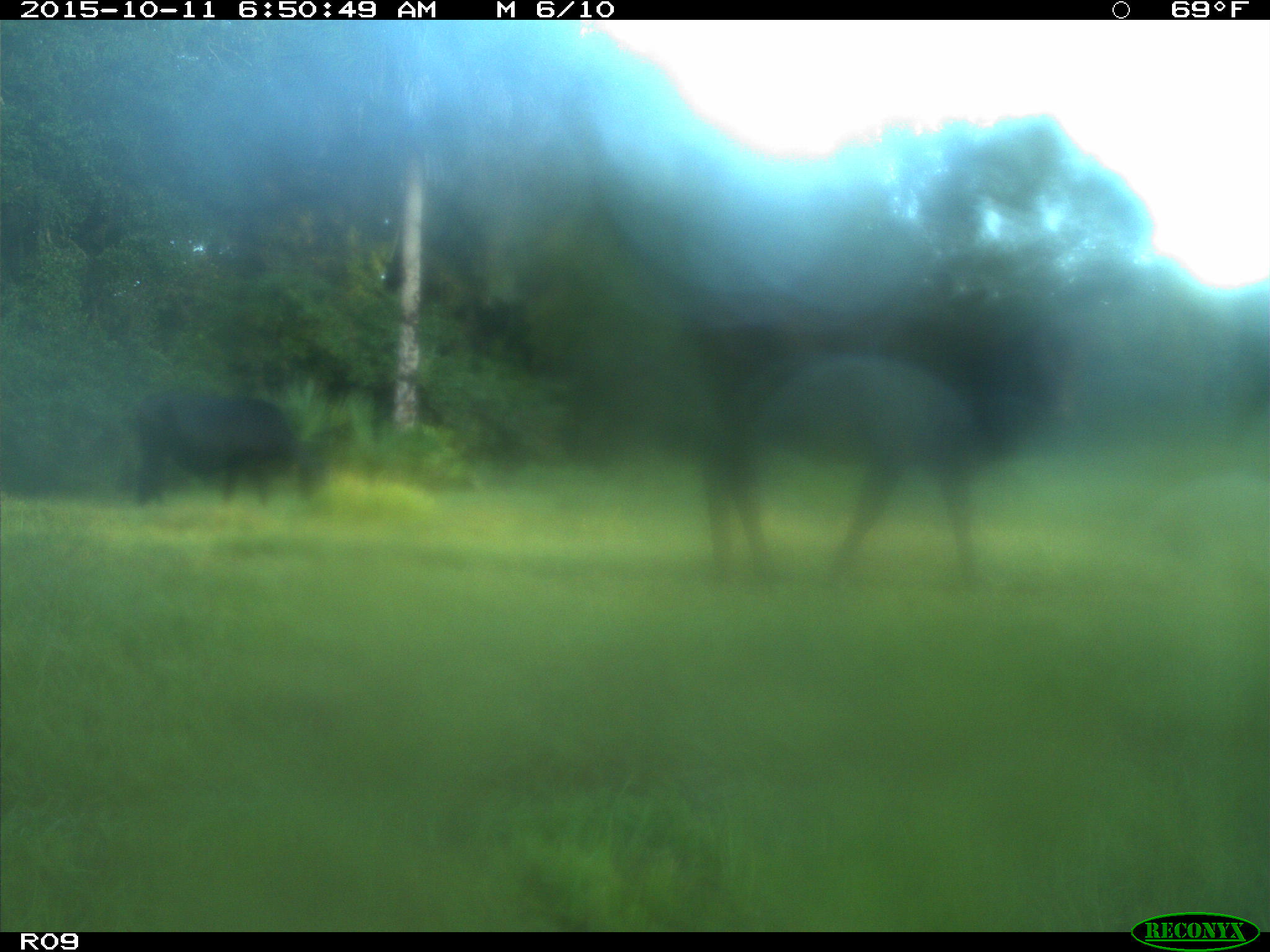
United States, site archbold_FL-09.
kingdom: Animalia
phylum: Chordata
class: Mammalia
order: Artiodactyla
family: Bovidae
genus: Bos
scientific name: Bos taurus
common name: domestic cow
Bos taurus (domestic cow).